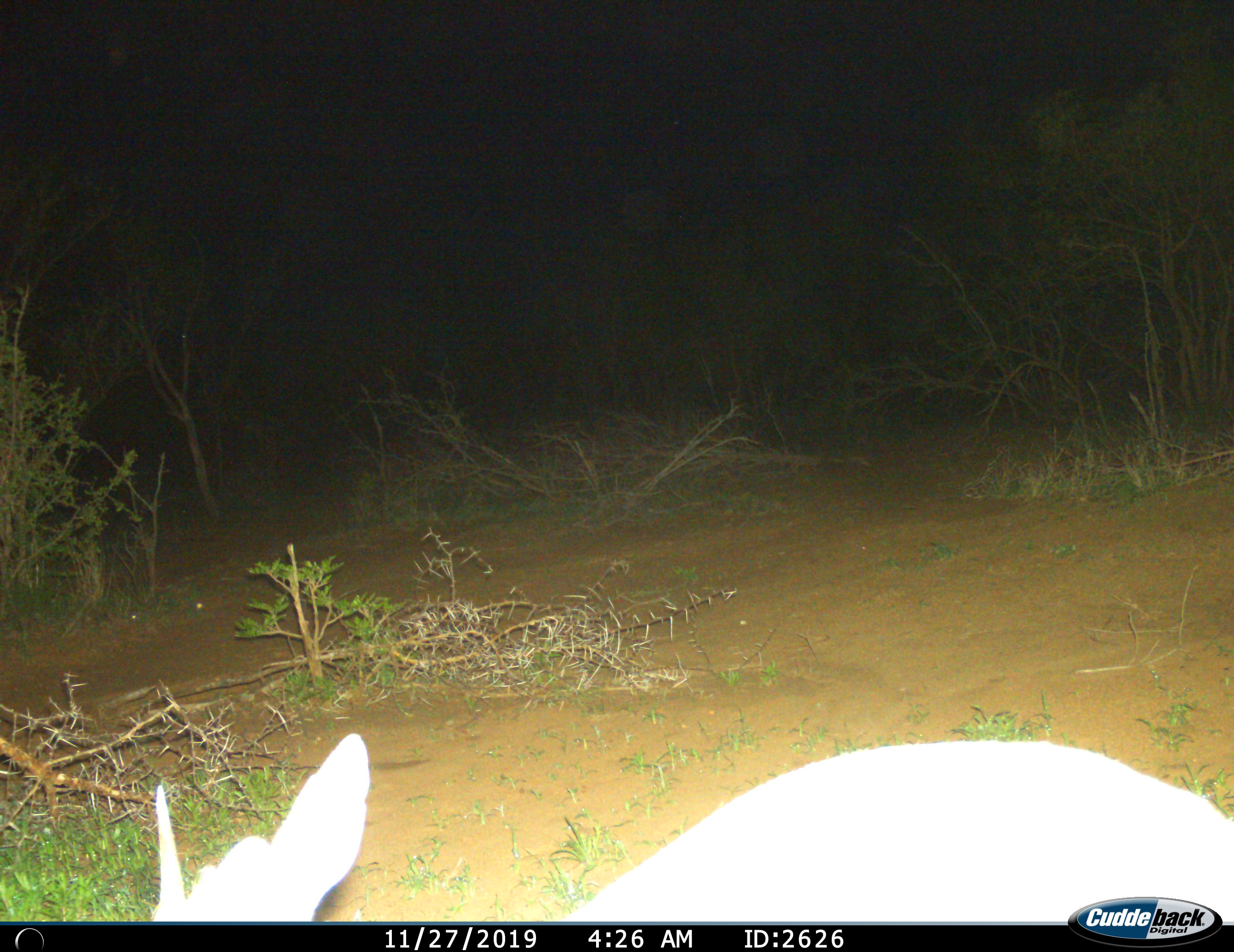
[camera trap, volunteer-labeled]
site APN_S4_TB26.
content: unidentified animal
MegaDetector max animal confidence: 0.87